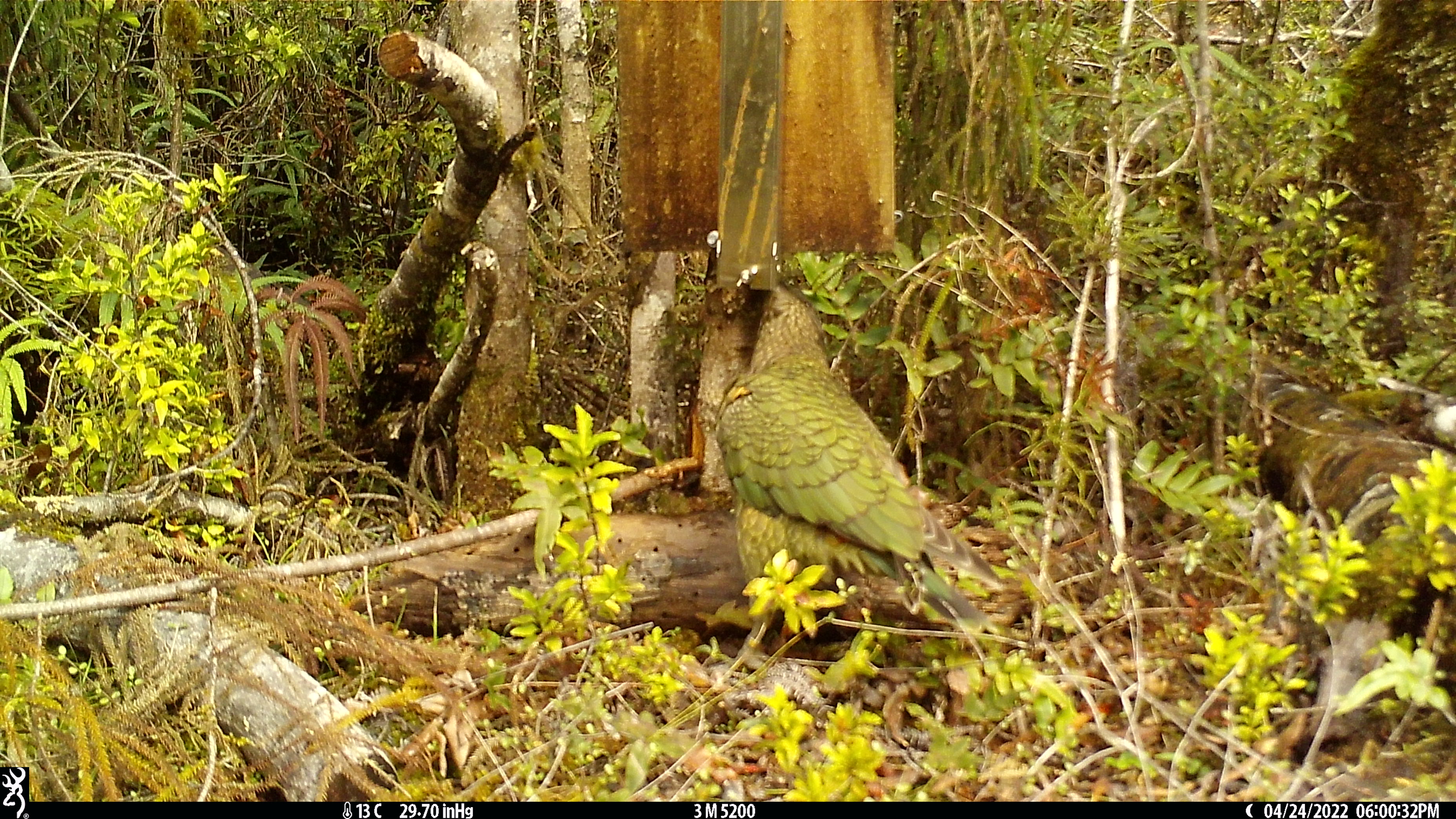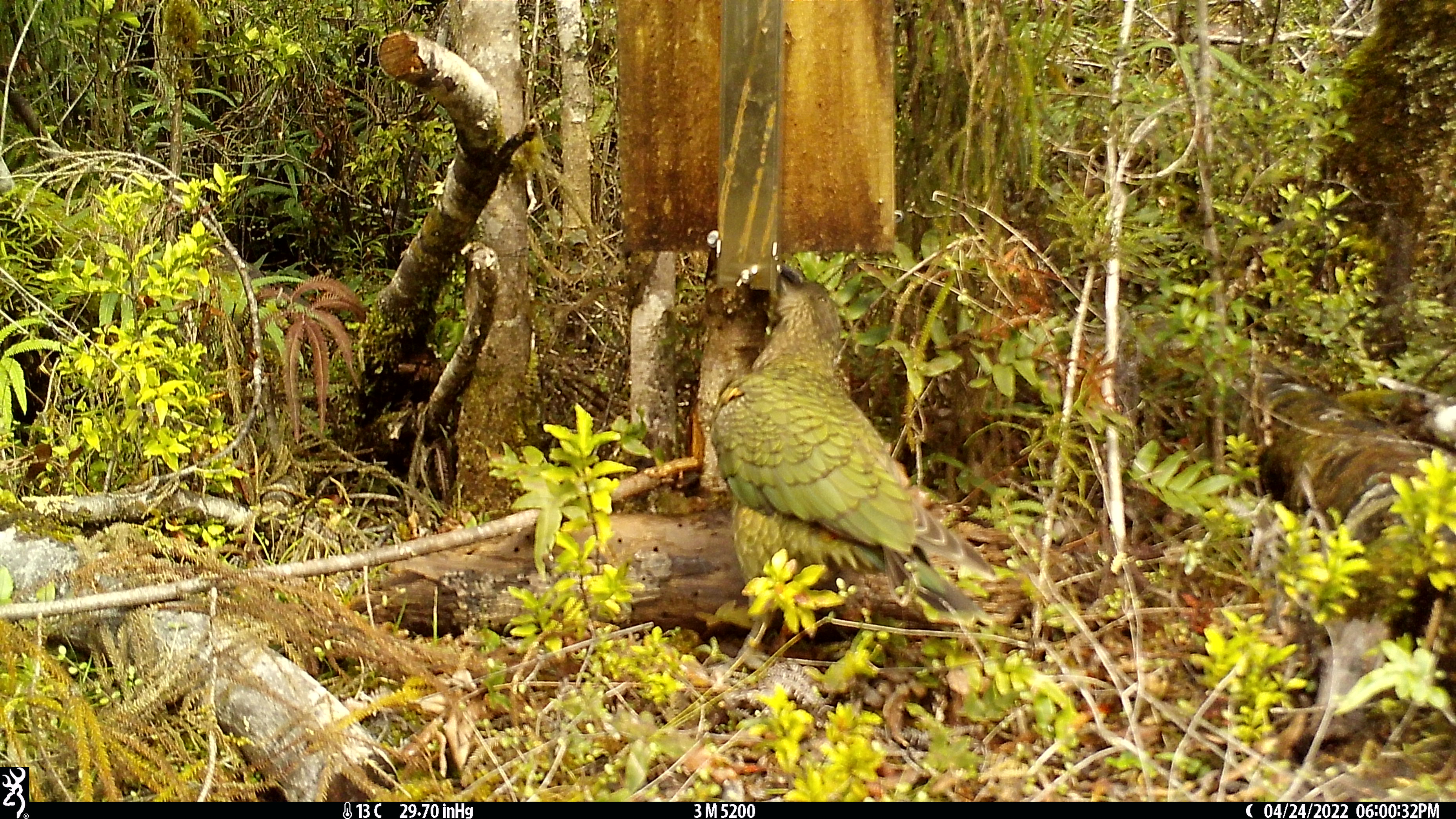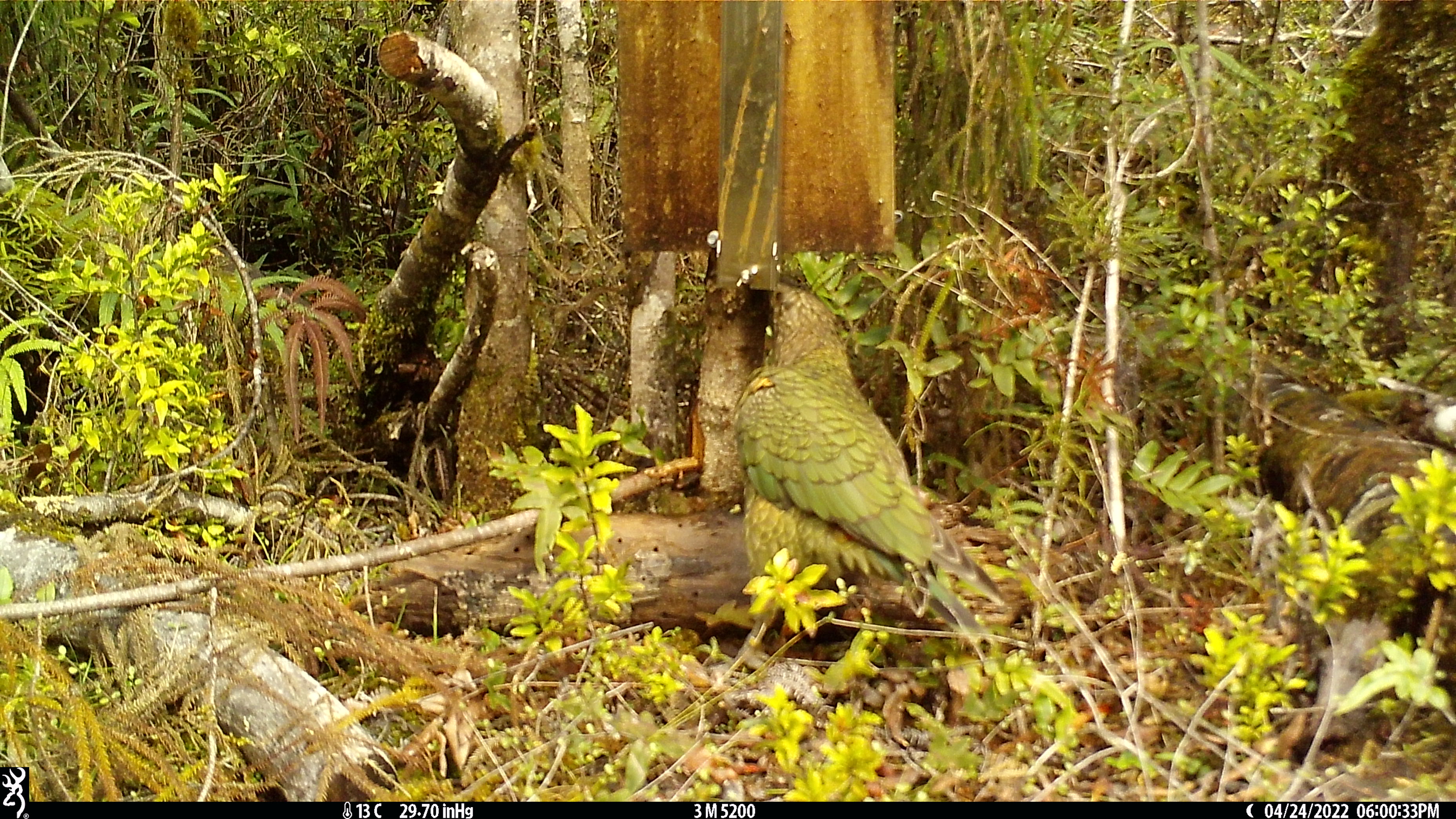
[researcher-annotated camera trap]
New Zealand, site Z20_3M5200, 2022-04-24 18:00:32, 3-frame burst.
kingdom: Animalia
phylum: Chordata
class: Aves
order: Psittaciformes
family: Strigopidae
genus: Nestor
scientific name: Nestor notabilis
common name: kea